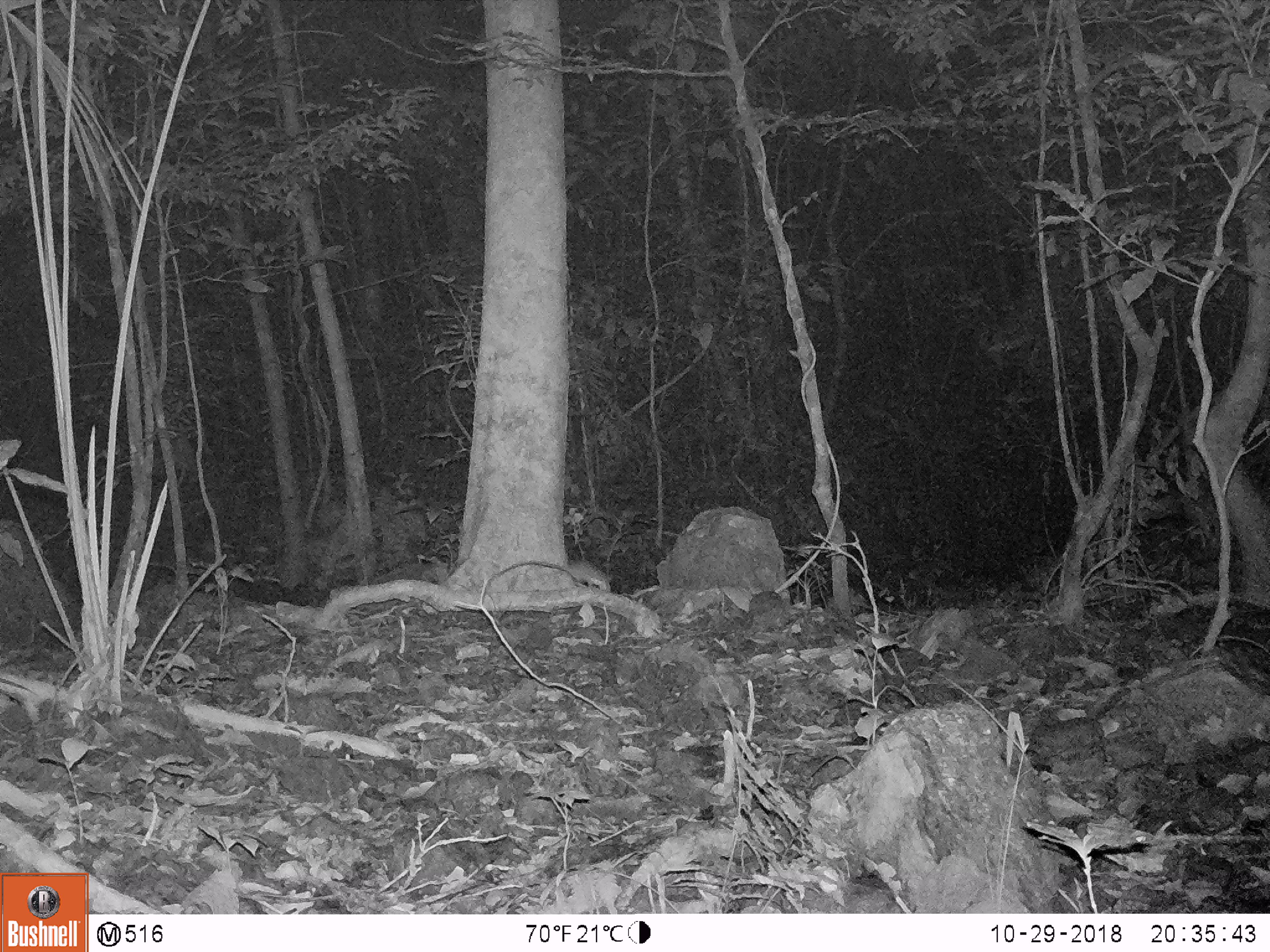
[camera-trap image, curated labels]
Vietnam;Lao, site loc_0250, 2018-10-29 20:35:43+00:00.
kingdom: Animalia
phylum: Chordata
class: Mammalia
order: Rodentia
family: Muridae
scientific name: Muridae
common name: old-world mice and rats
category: unidentified murid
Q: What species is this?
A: Unidentified murid (old-world mice and rats) (Muridae).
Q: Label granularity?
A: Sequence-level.